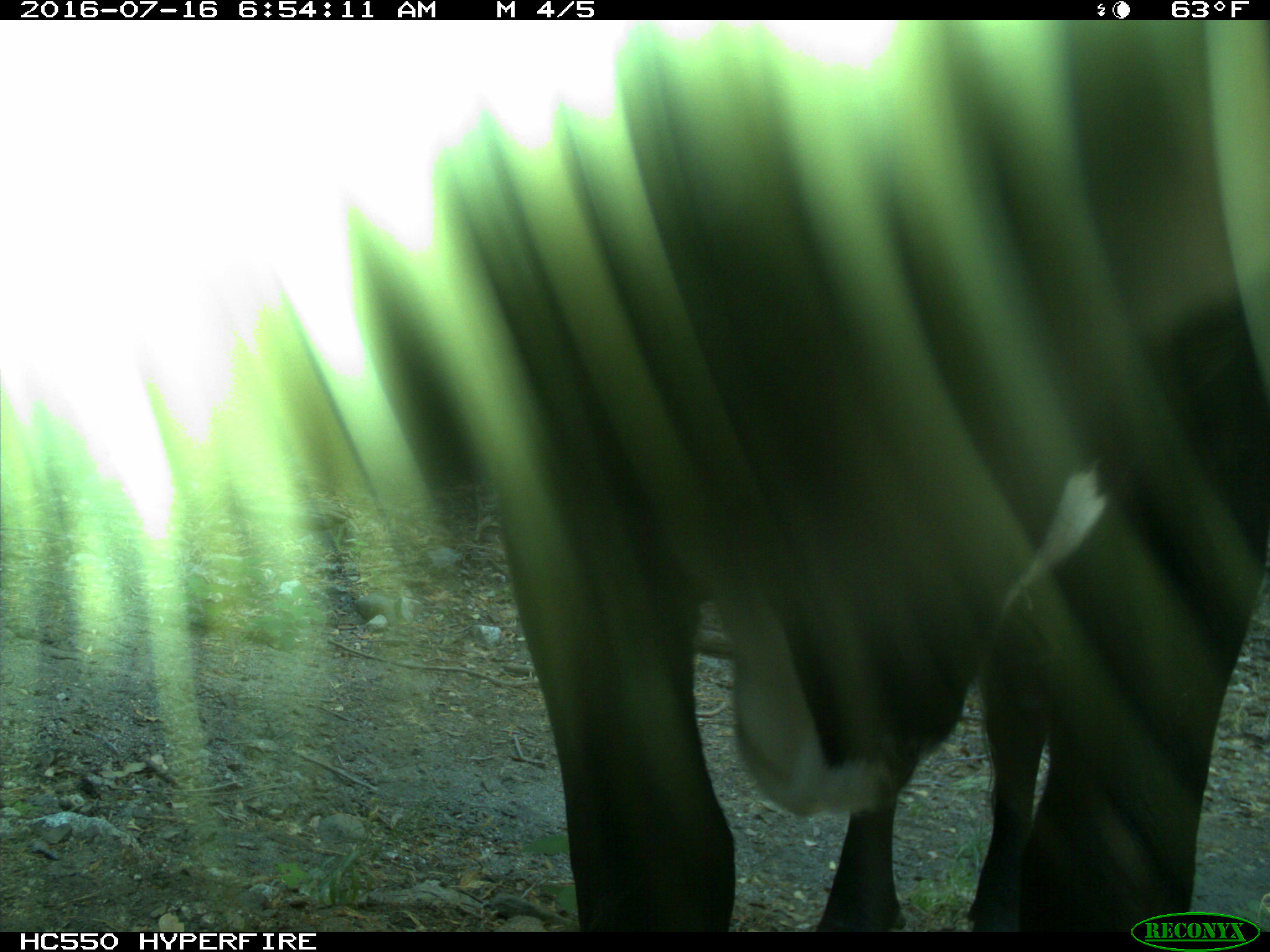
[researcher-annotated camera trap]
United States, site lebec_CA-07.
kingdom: Animalia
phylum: Chordata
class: Mammalia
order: Artiodactyla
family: Bovidae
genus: Bos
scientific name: Bos taurus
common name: domestic cow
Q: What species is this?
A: Bos taurus (domestic cow).